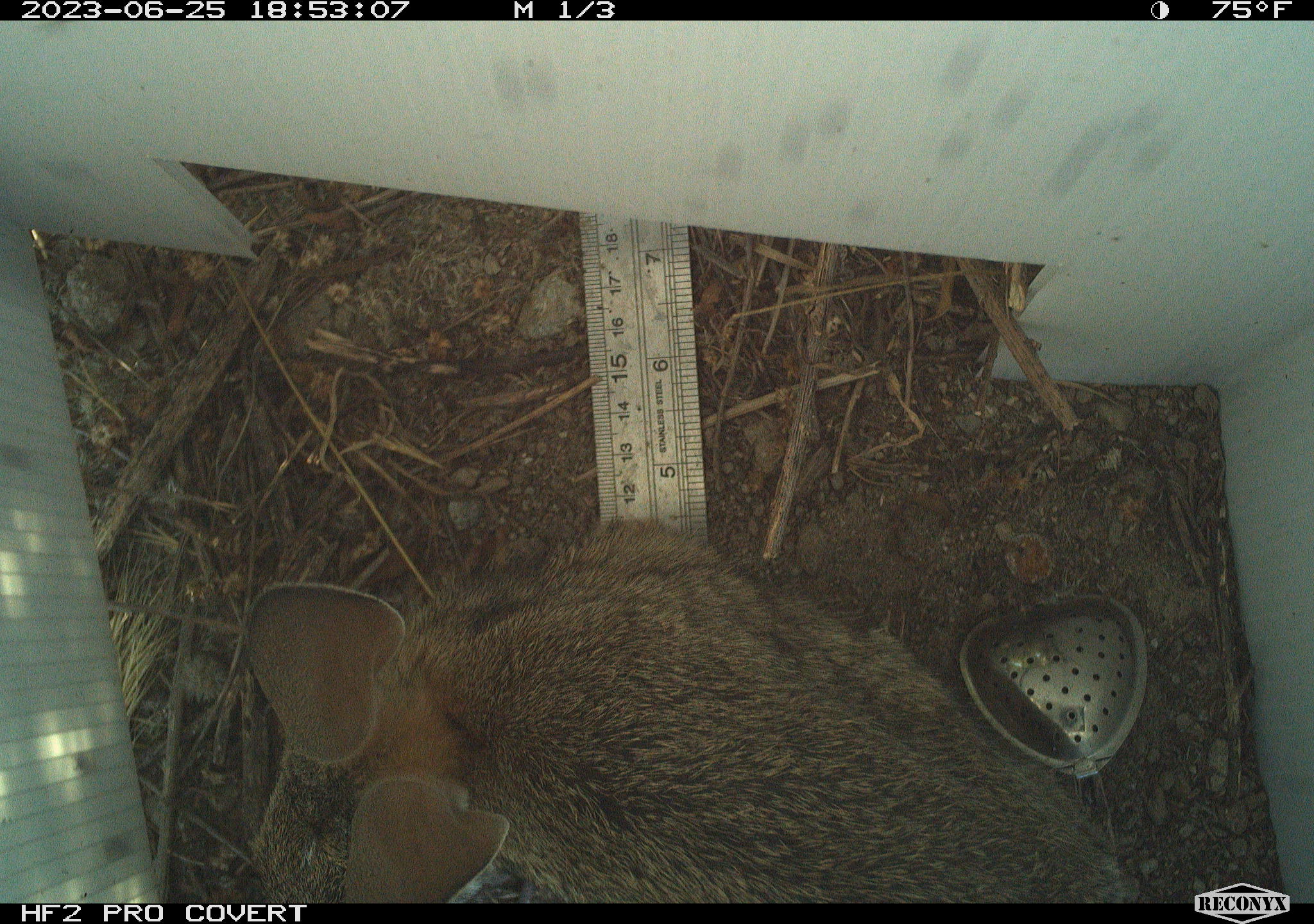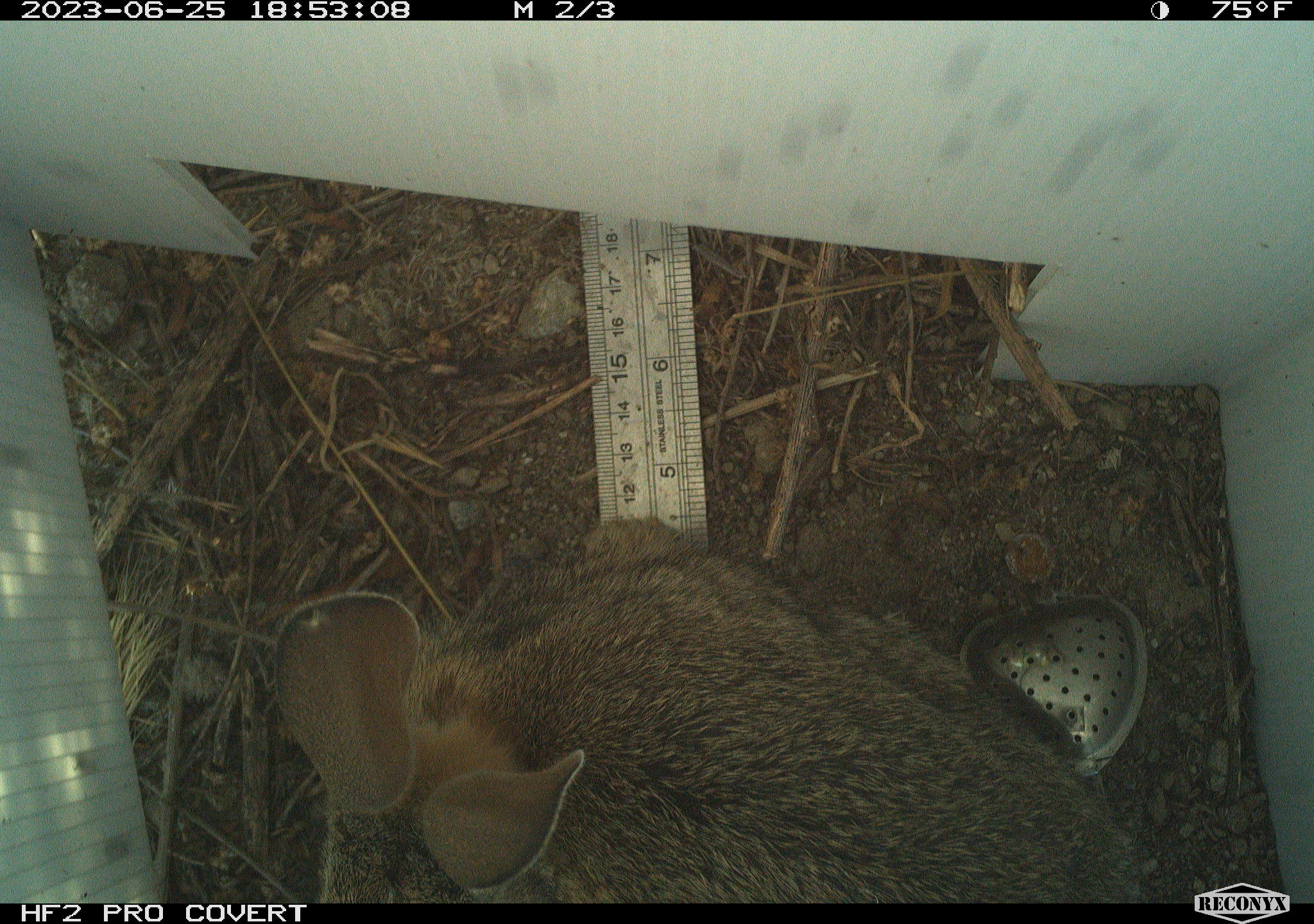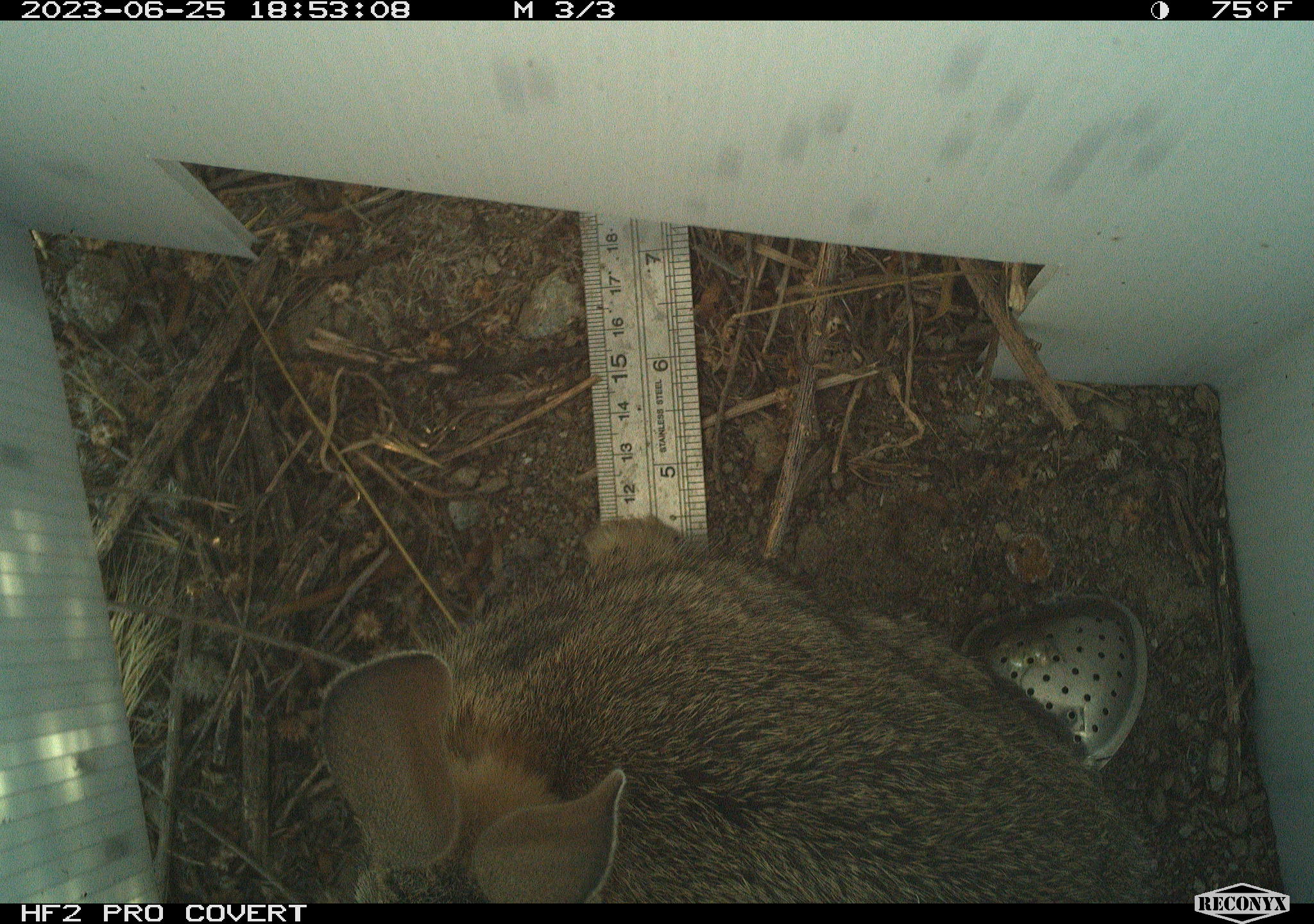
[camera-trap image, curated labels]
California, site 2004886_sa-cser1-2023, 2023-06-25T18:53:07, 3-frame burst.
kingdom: Animalia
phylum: Chordata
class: Mammalia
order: Lagomorpha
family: Leporidae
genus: Sylvilagus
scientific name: Sylvilagus bachmani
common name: brush rabbit